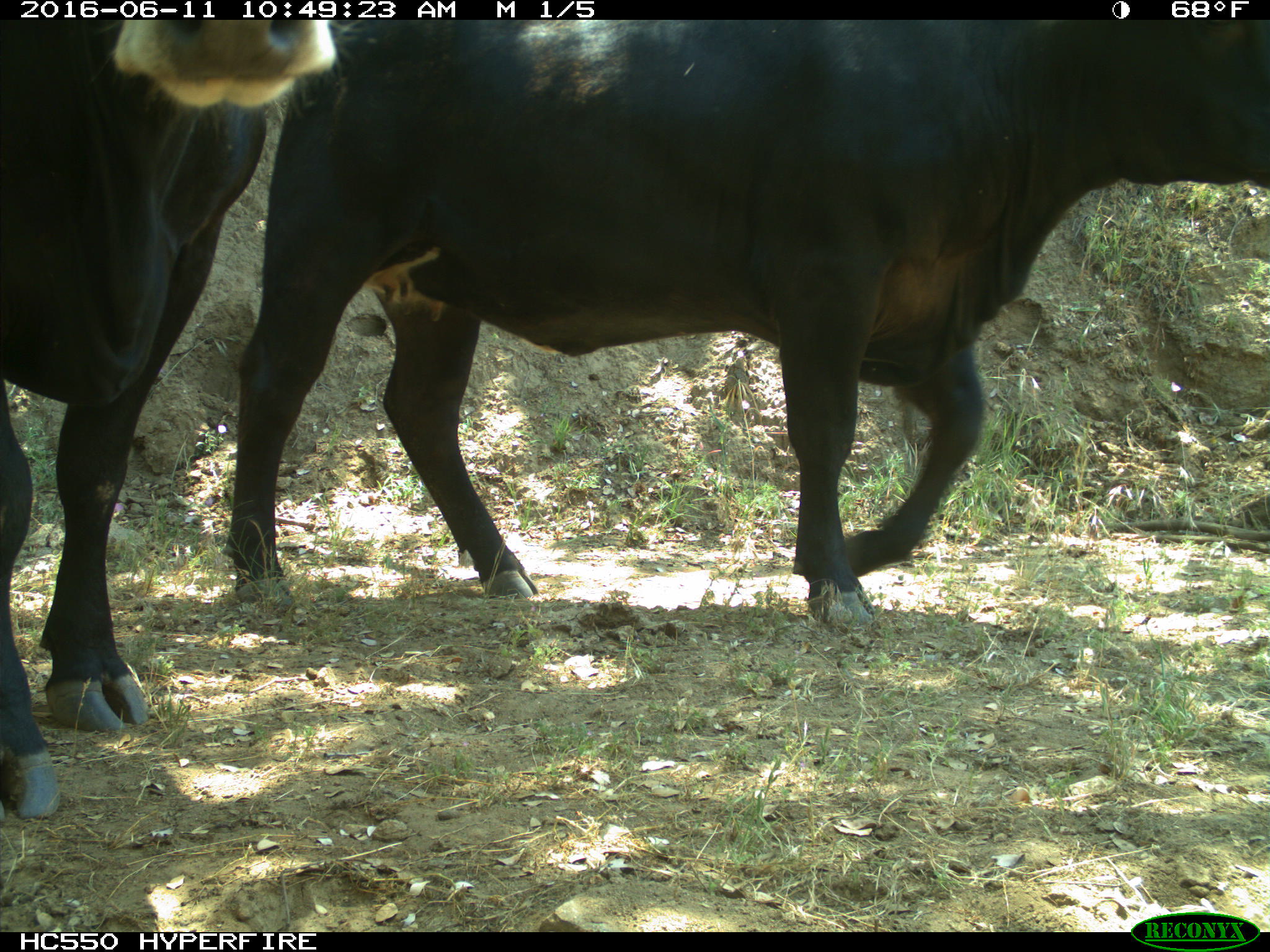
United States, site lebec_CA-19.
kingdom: Animalia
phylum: Chordata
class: Mammalia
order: Artiodactyla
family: Bovidae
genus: Bos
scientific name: Bos taurus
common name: domestic cow